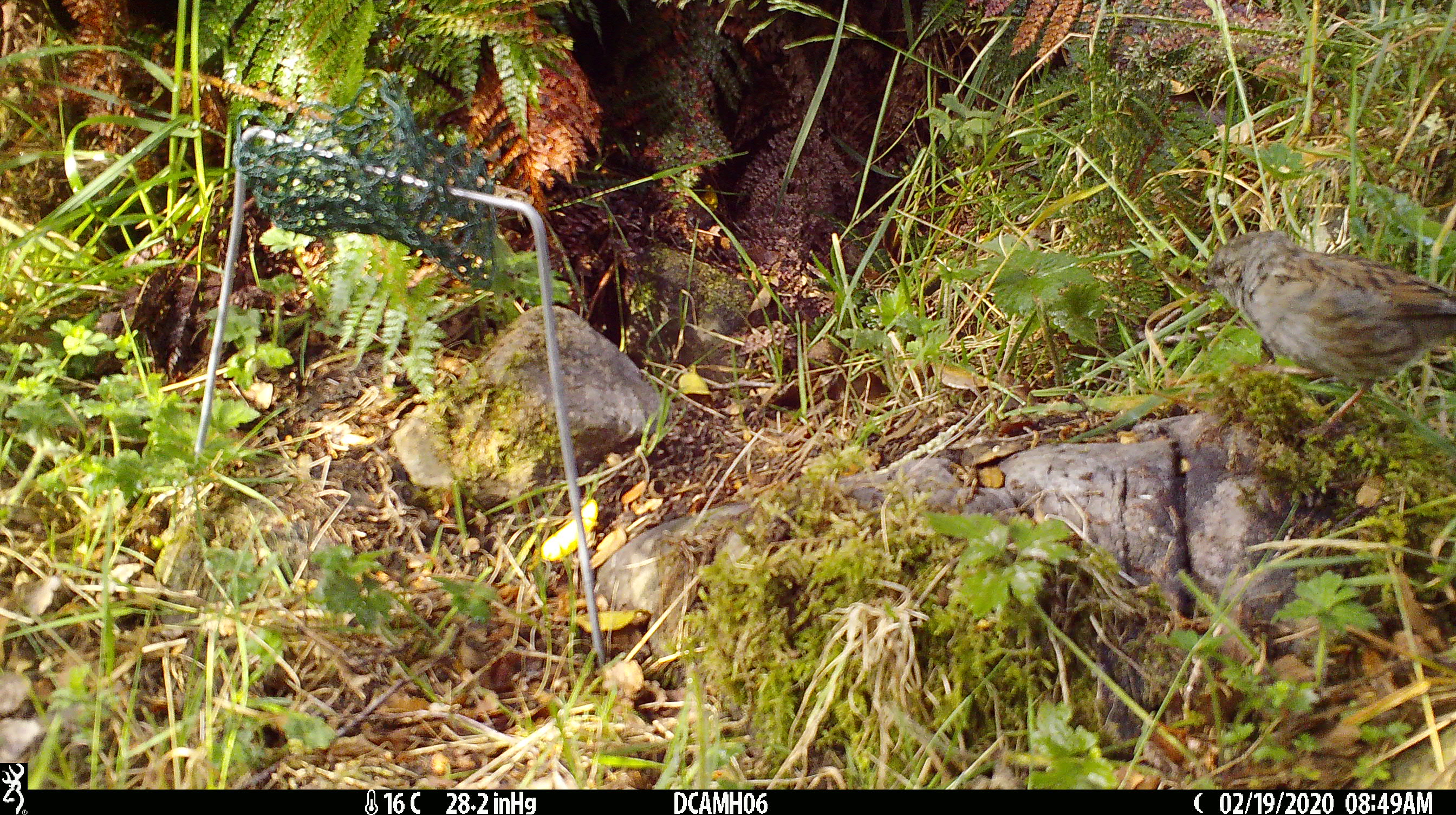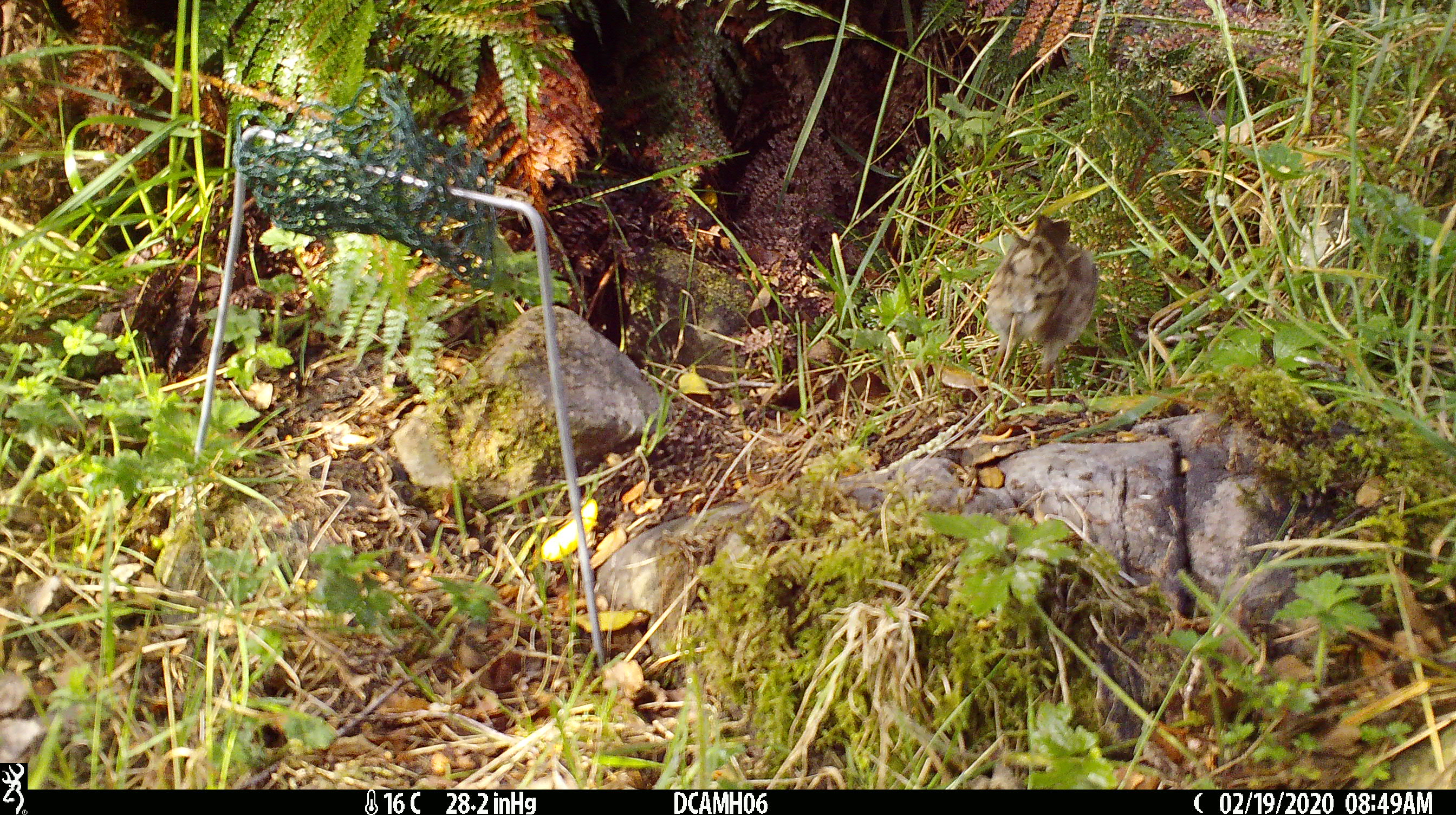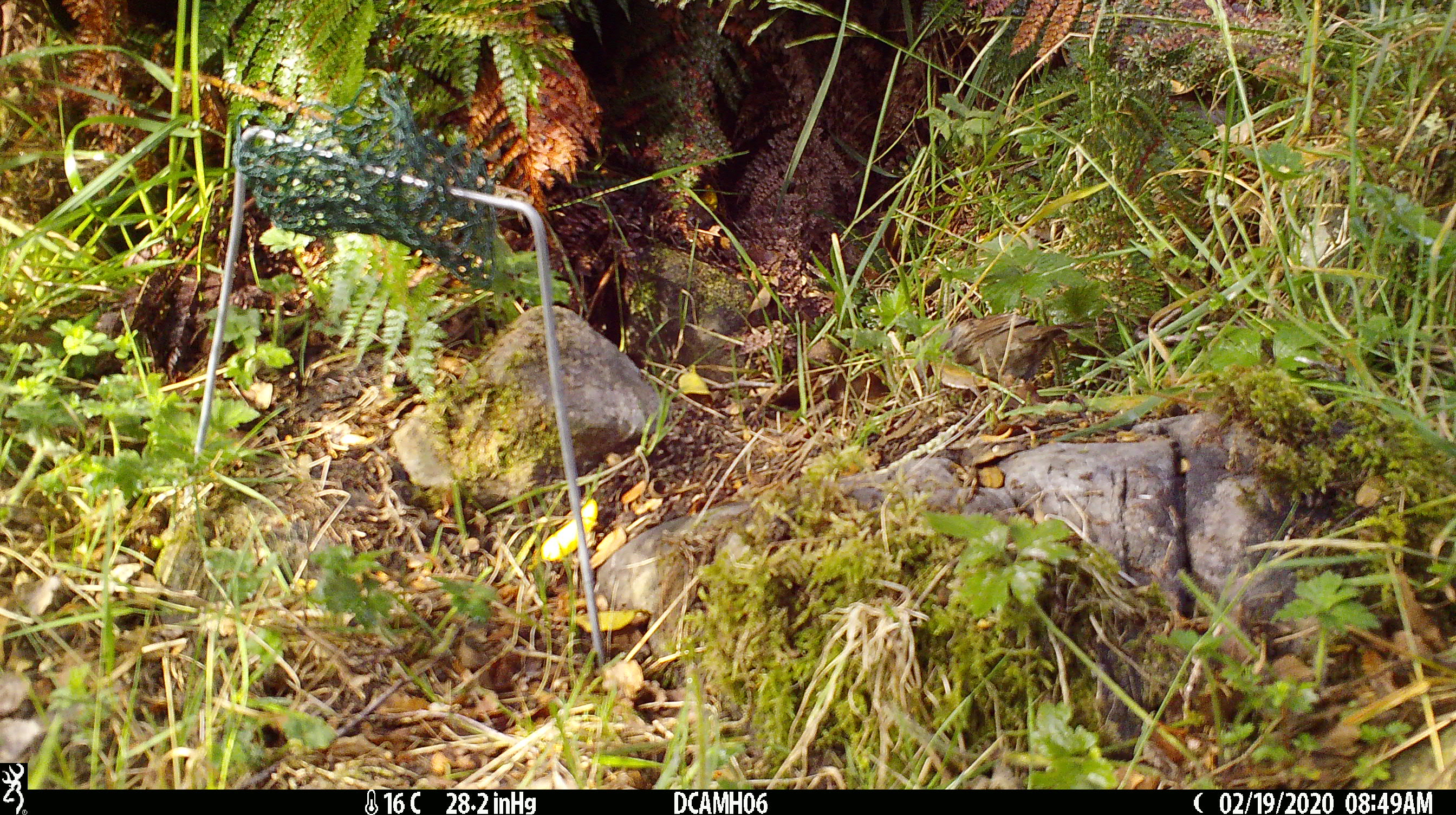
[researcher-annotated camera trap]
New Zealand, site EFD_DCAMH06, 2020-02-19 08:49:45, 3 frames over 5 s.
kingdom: Animalia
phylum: Chordata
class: Aves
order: Passeriformes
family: Prunellidae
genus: Prunella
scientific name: Prunella modularis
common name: dunnock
Dunnock (Prunella modularis).